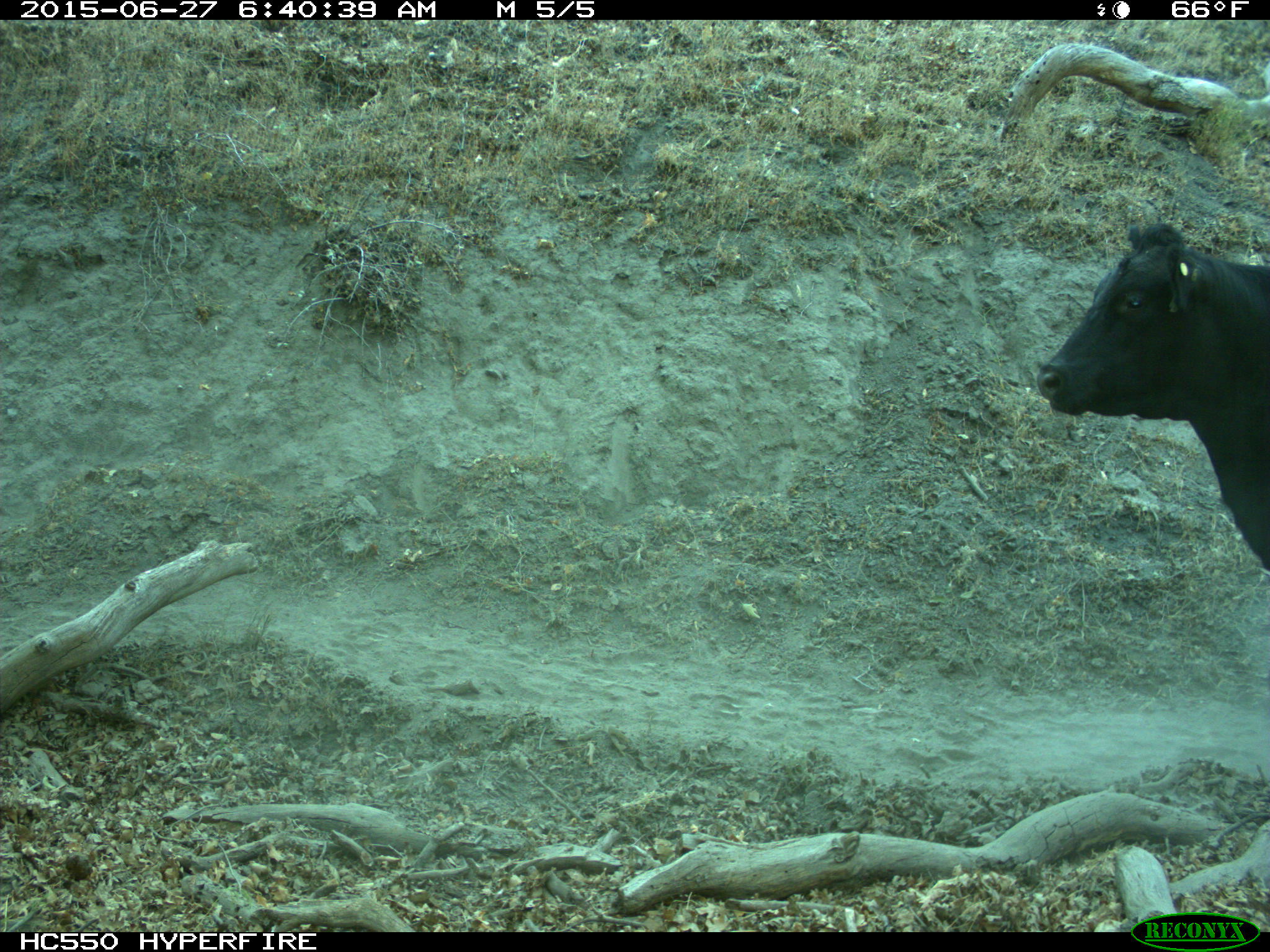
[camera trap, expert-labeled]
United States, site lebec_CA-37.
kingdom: Animalia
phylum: Chordata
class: Mammalia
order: Artiodactyla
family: Bovidae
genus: Bos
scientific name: Bos taurus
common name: domestic cow